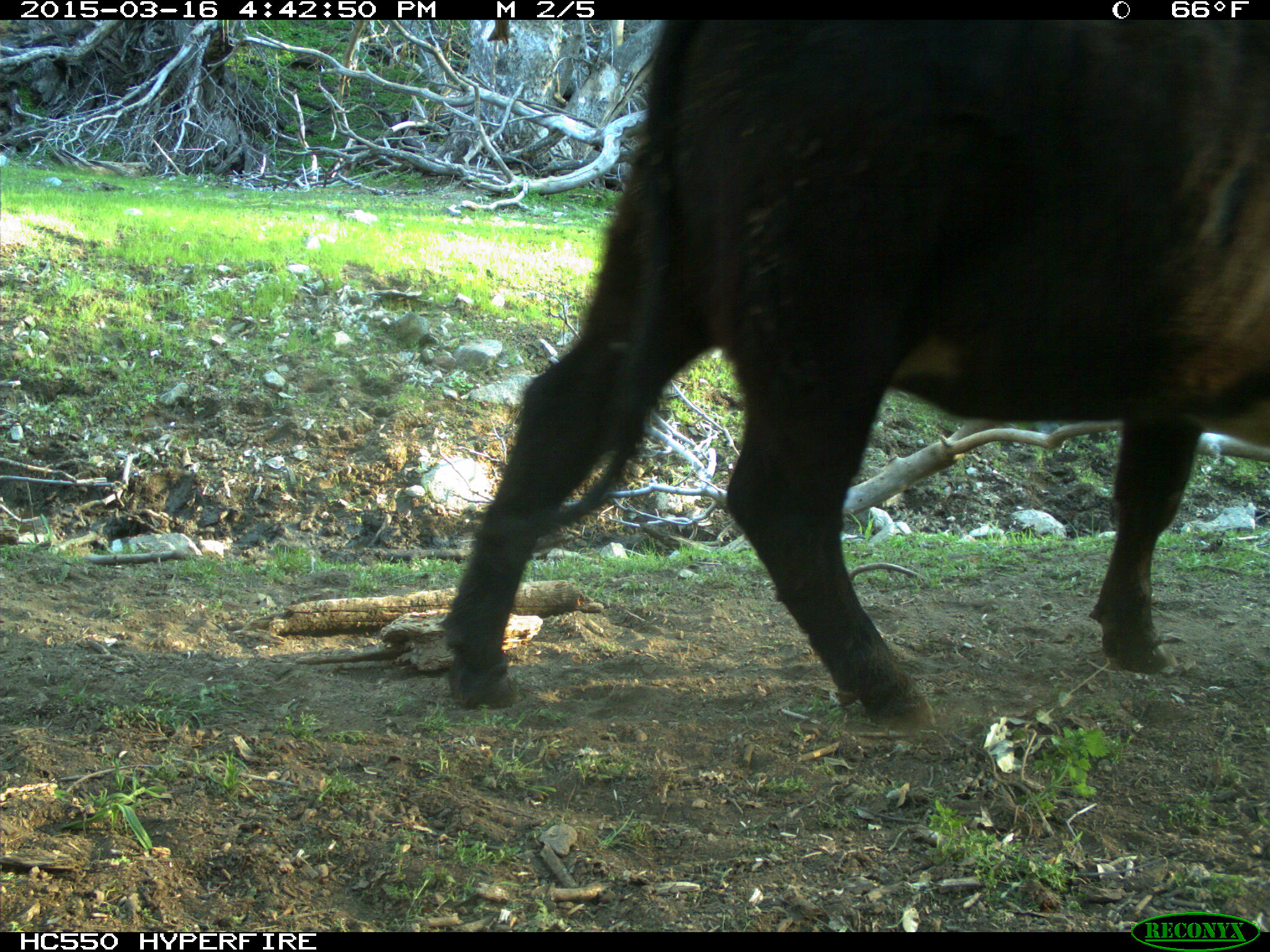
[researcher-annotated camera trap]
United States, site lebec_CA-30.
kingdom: Animalia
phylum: Chordata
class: Mammalia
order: Artiodactyla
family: Bovidae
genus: Bos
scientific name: Bos taurus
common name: domestic cow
Bos taurus (domestic cow).